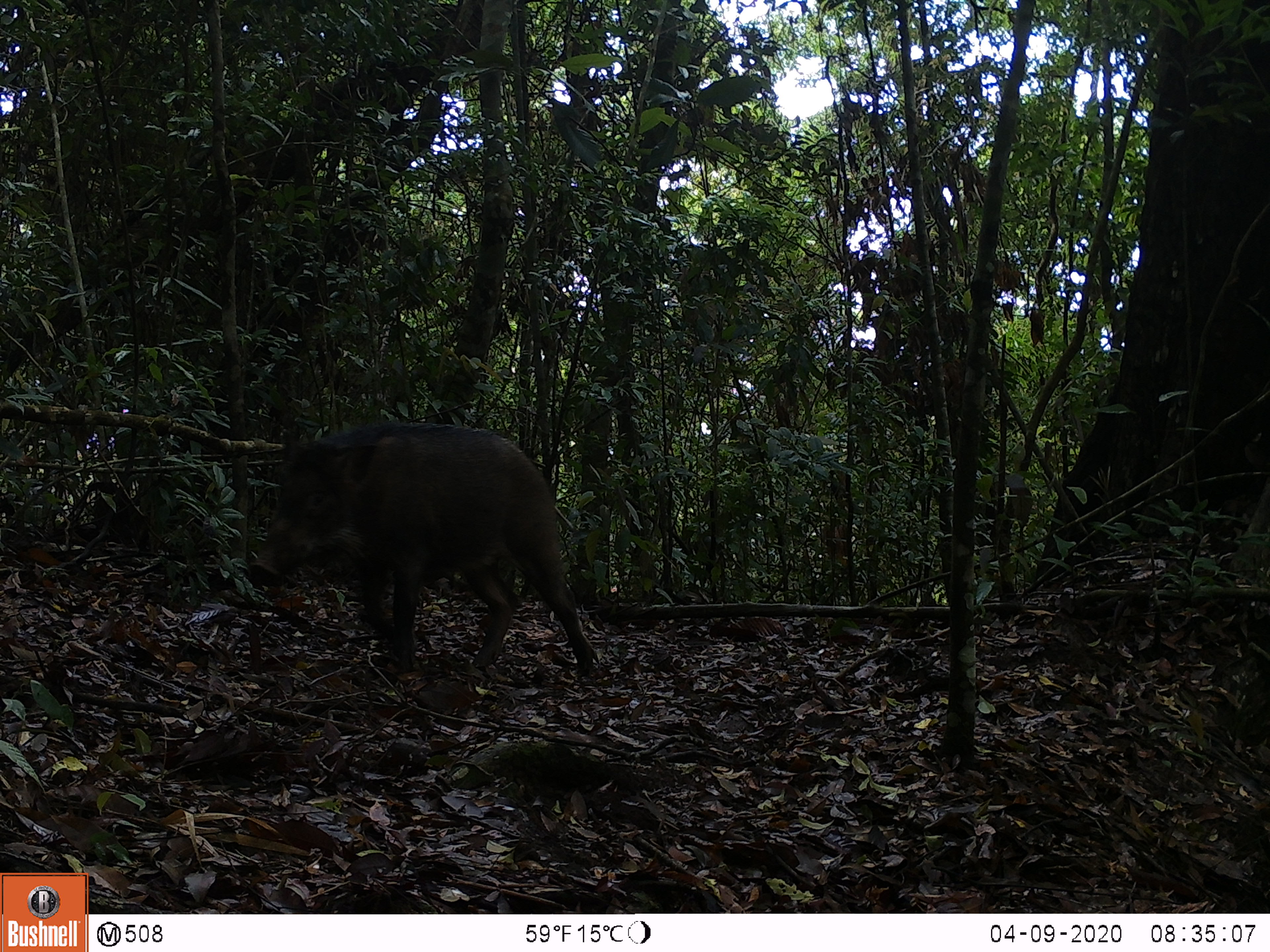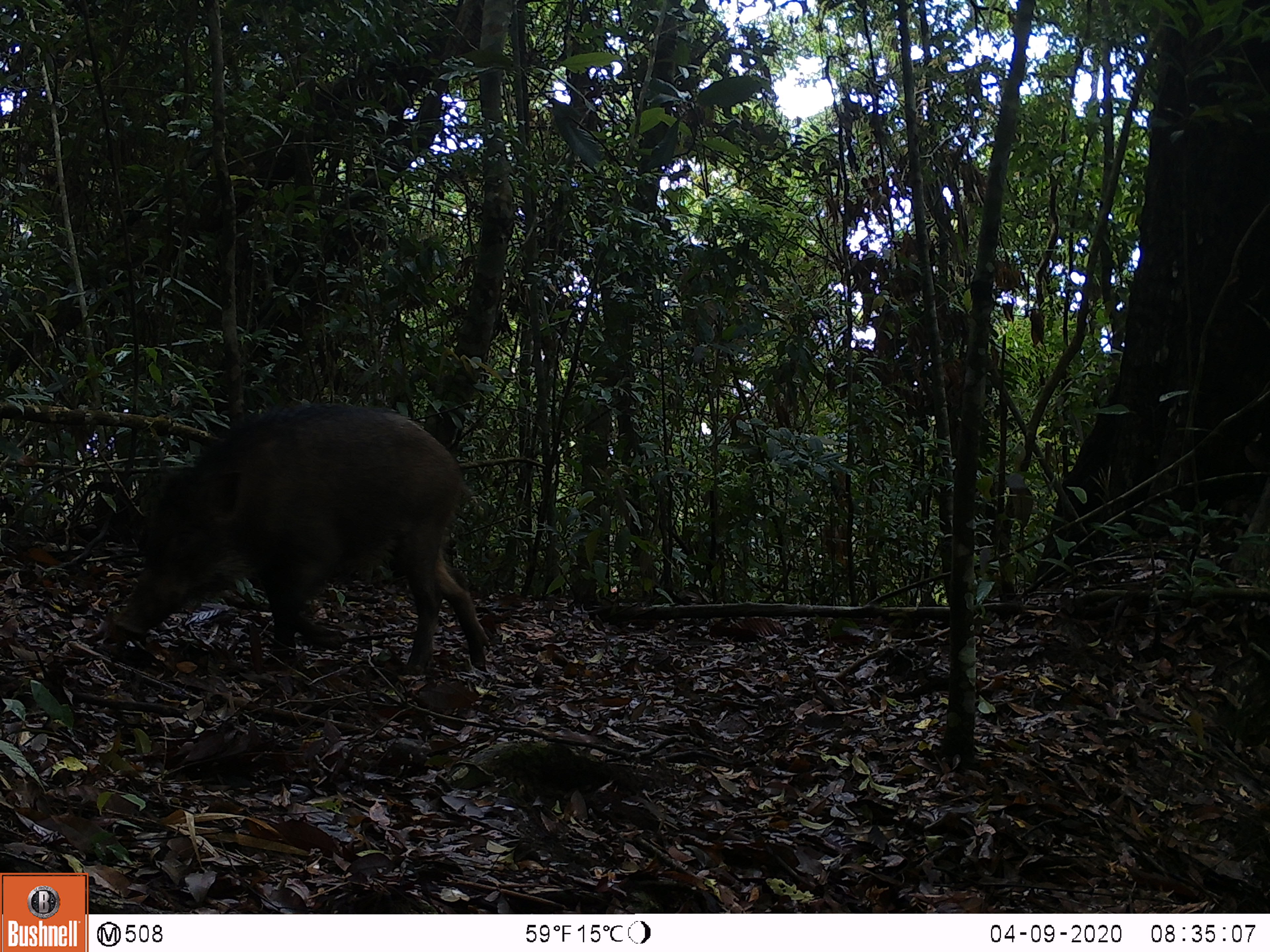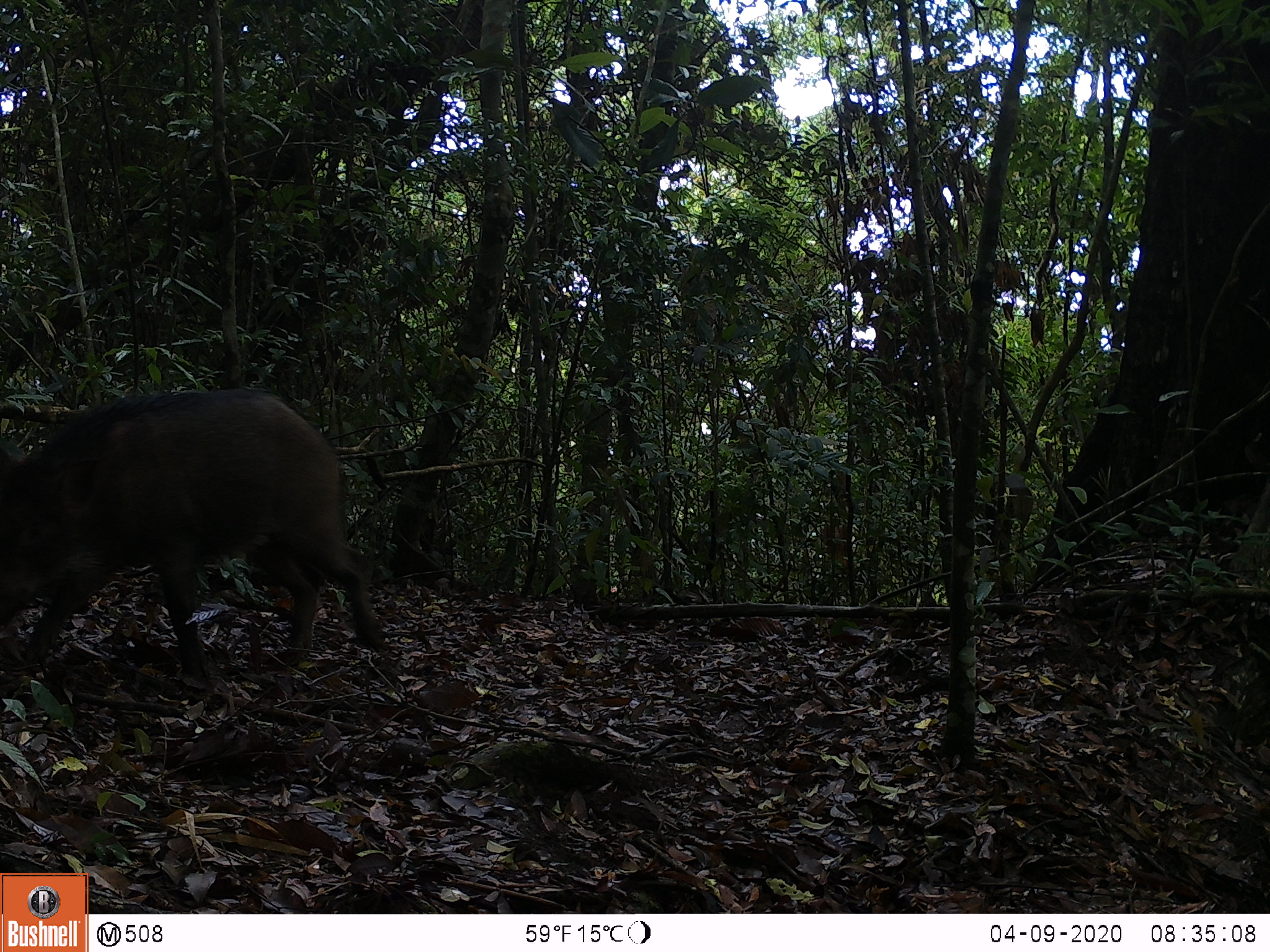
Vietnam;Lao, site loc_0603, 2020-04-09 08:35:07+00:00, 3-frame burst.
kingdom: Animalia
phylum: Chordata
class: Mammalia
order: Artiodactyla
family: Suidae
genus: Sus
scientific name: Sus scrofa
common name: eurasian wild pig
Eurasian wild pig (Sus scrofa). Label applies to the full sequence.